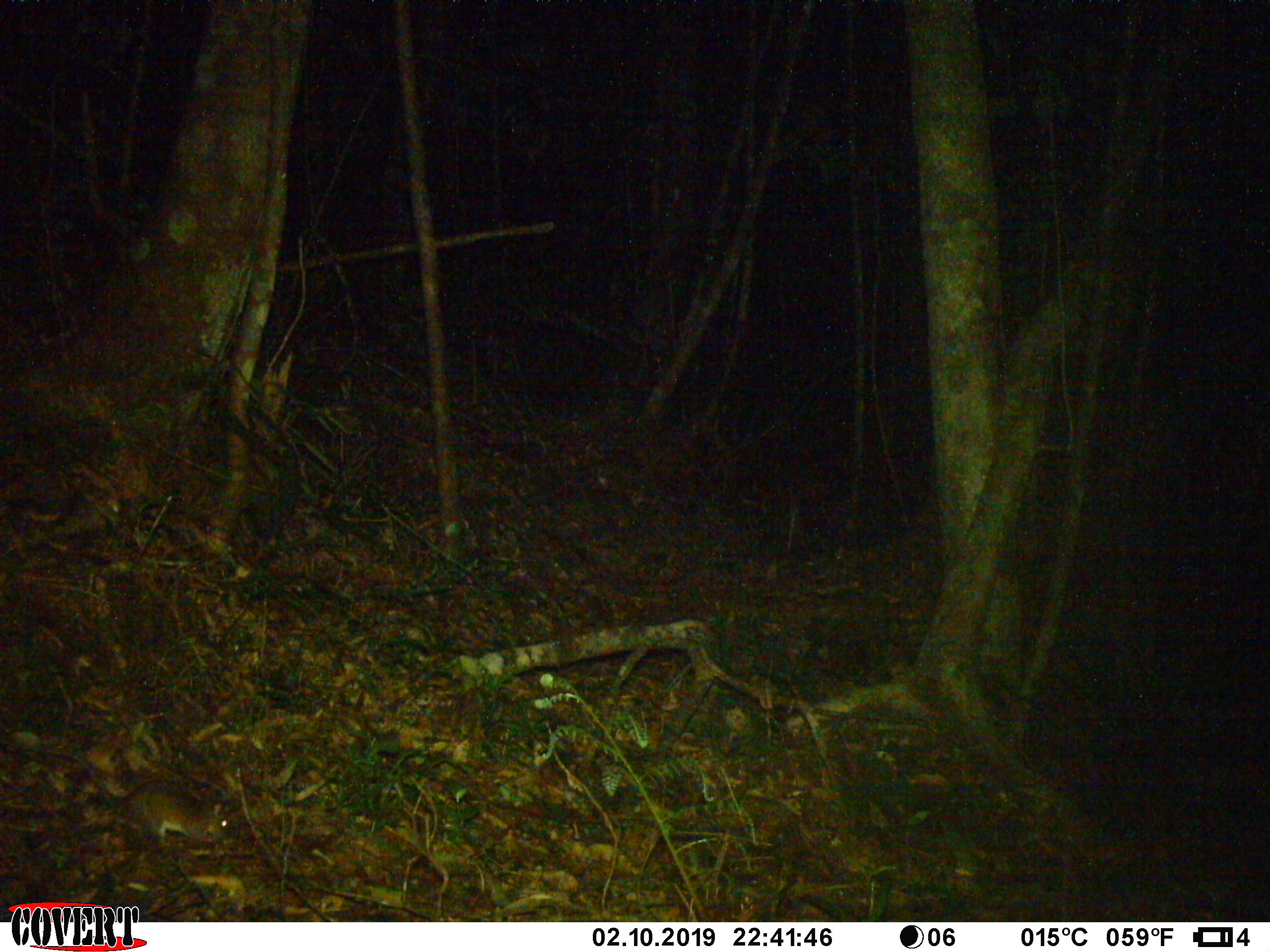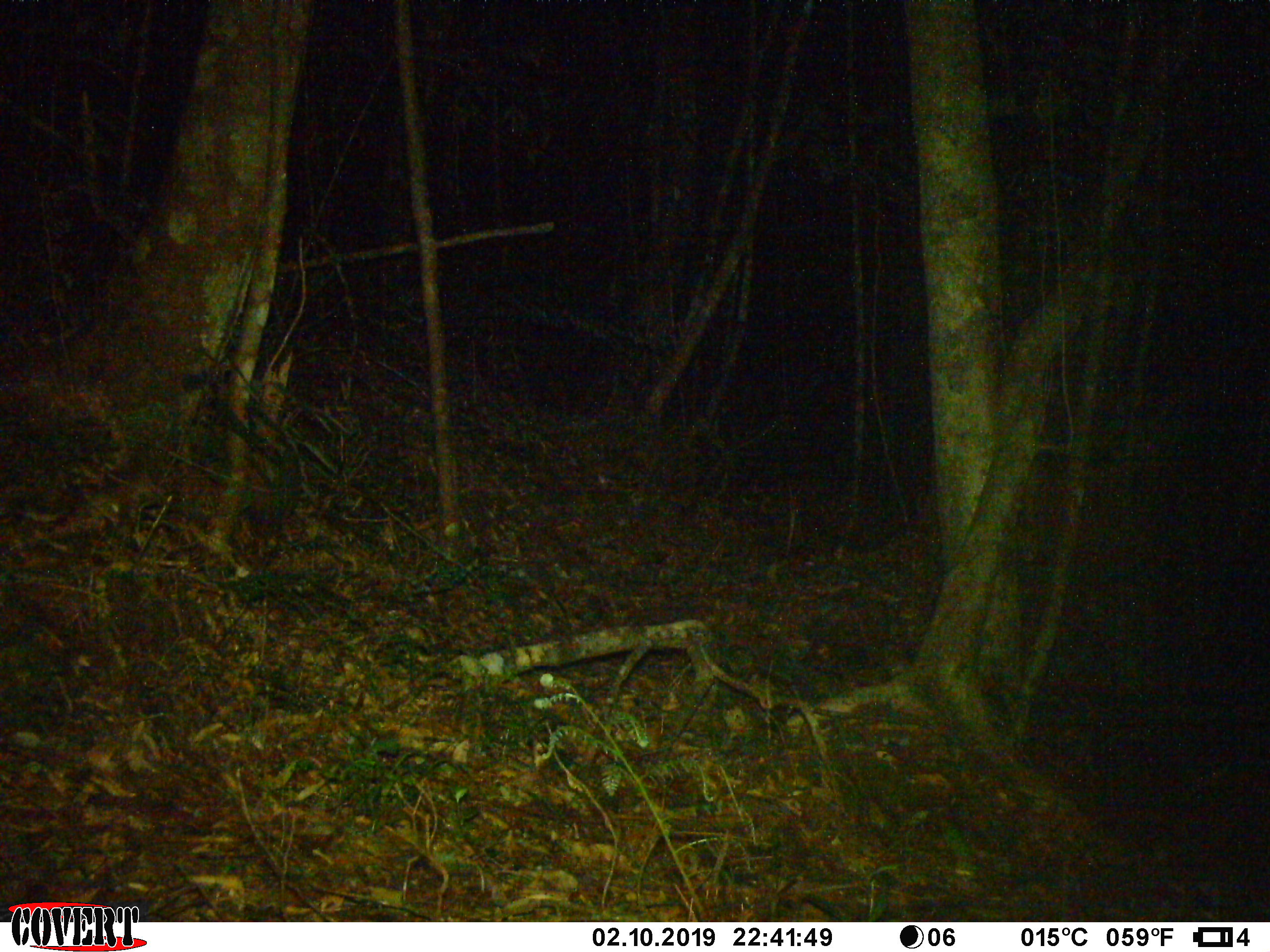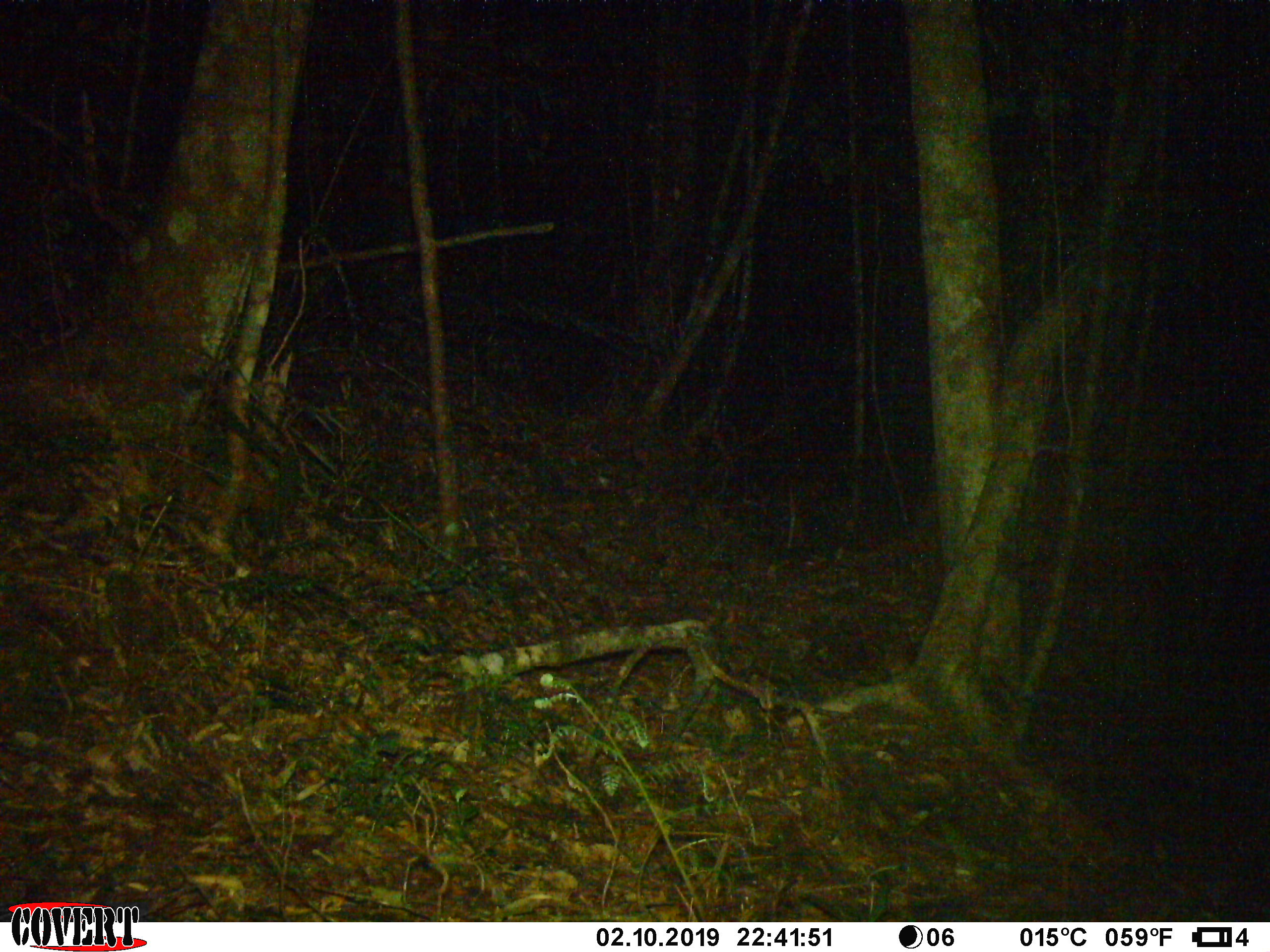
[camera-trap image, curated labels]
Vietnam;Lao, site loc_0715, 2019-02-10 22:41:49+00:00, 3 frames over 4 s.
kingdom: Animalia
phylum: Chordata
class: Mammalia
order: Rodentia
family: Muridae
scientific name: Muridae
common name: old-world mice and rats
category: unidentified murid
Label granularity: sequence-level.